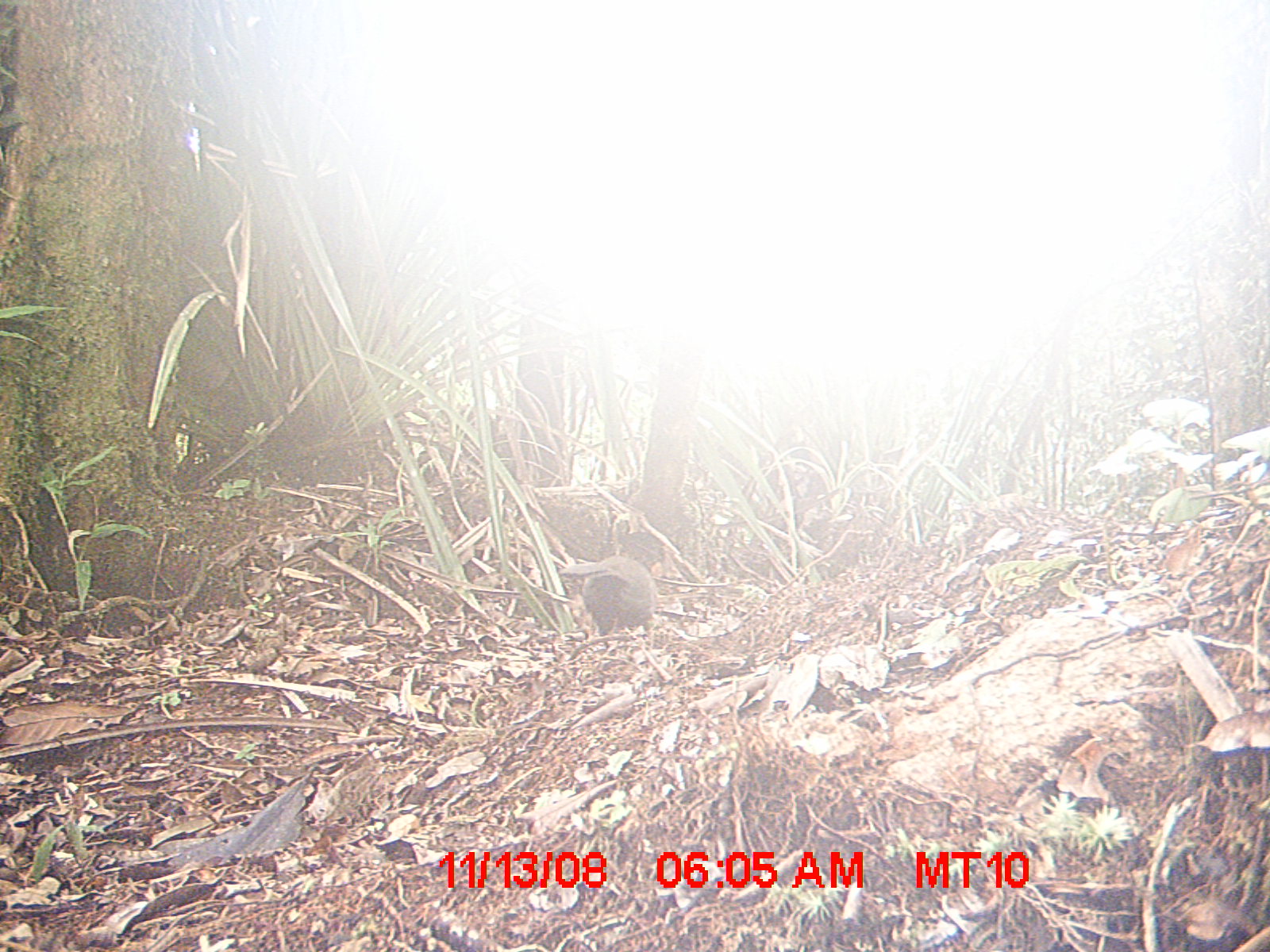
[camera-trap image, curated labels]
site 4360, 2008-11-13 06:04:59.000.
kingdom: Animalia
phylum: Chordata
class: Aves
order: Coraciiformes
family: Brachypteraciidae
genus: Brachypteracias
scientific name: Brachypteracias squamiger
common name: scaly ground-roller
Brachypteracias squamiger (scaly ground-roller), count 2.